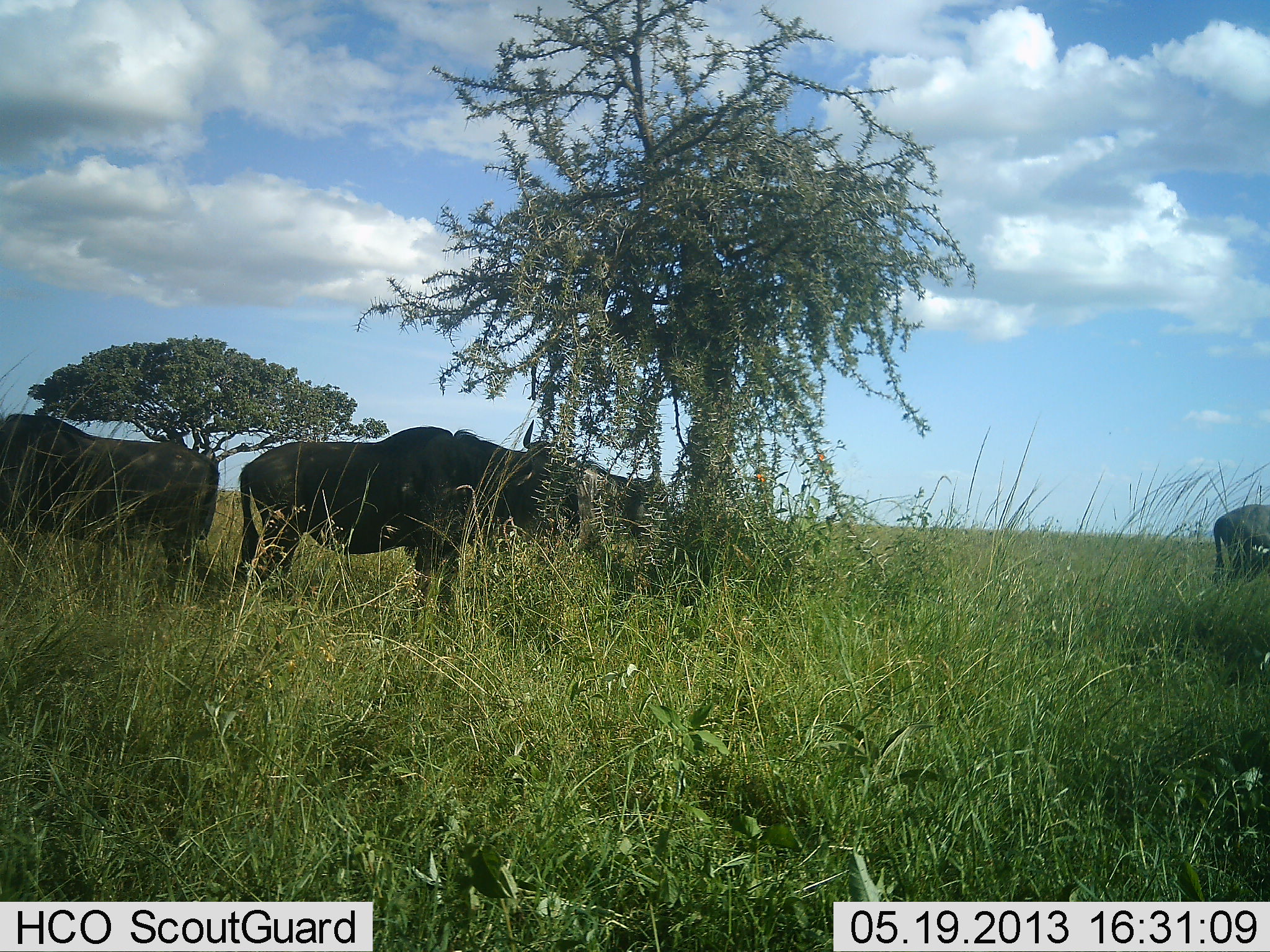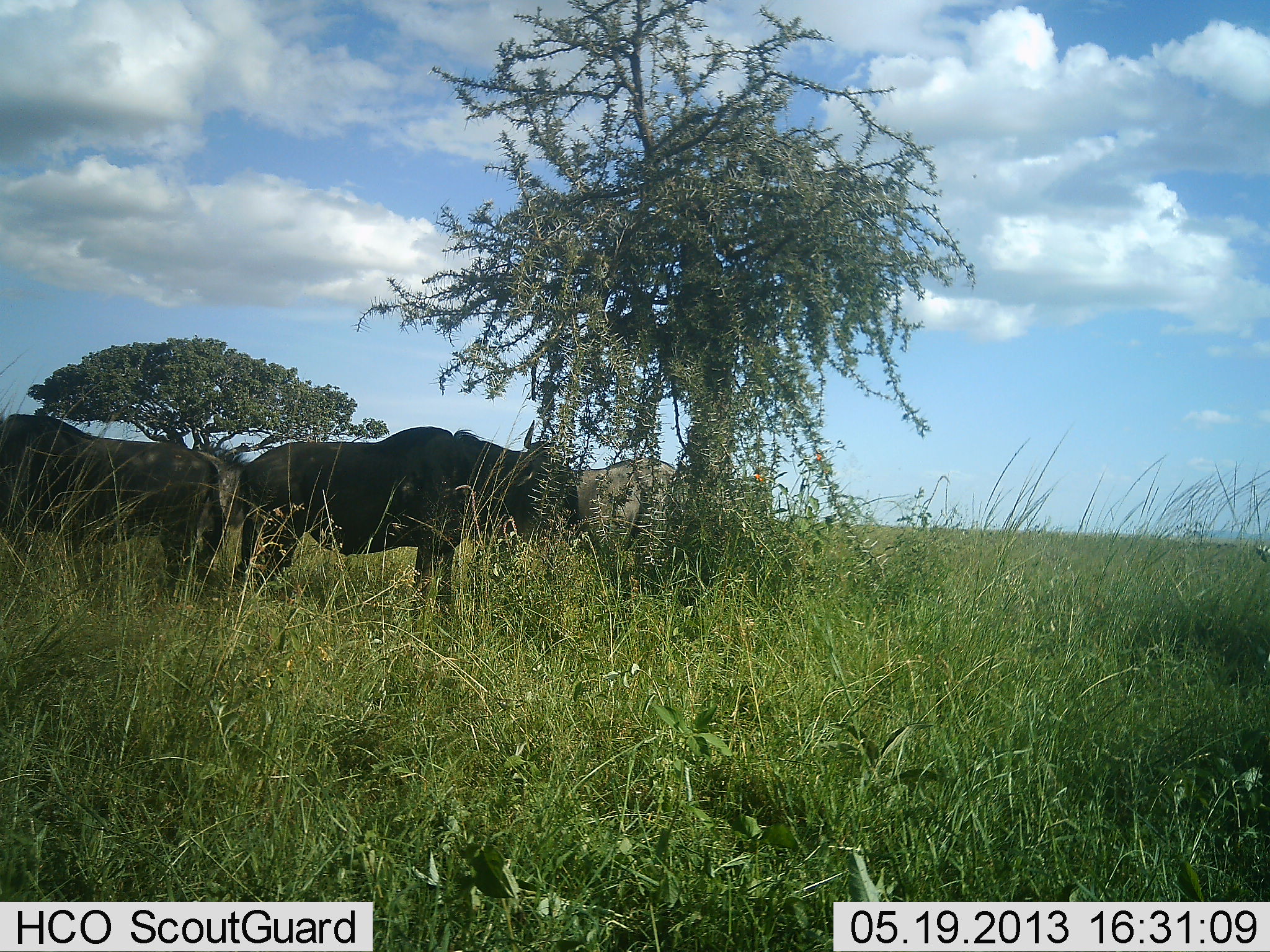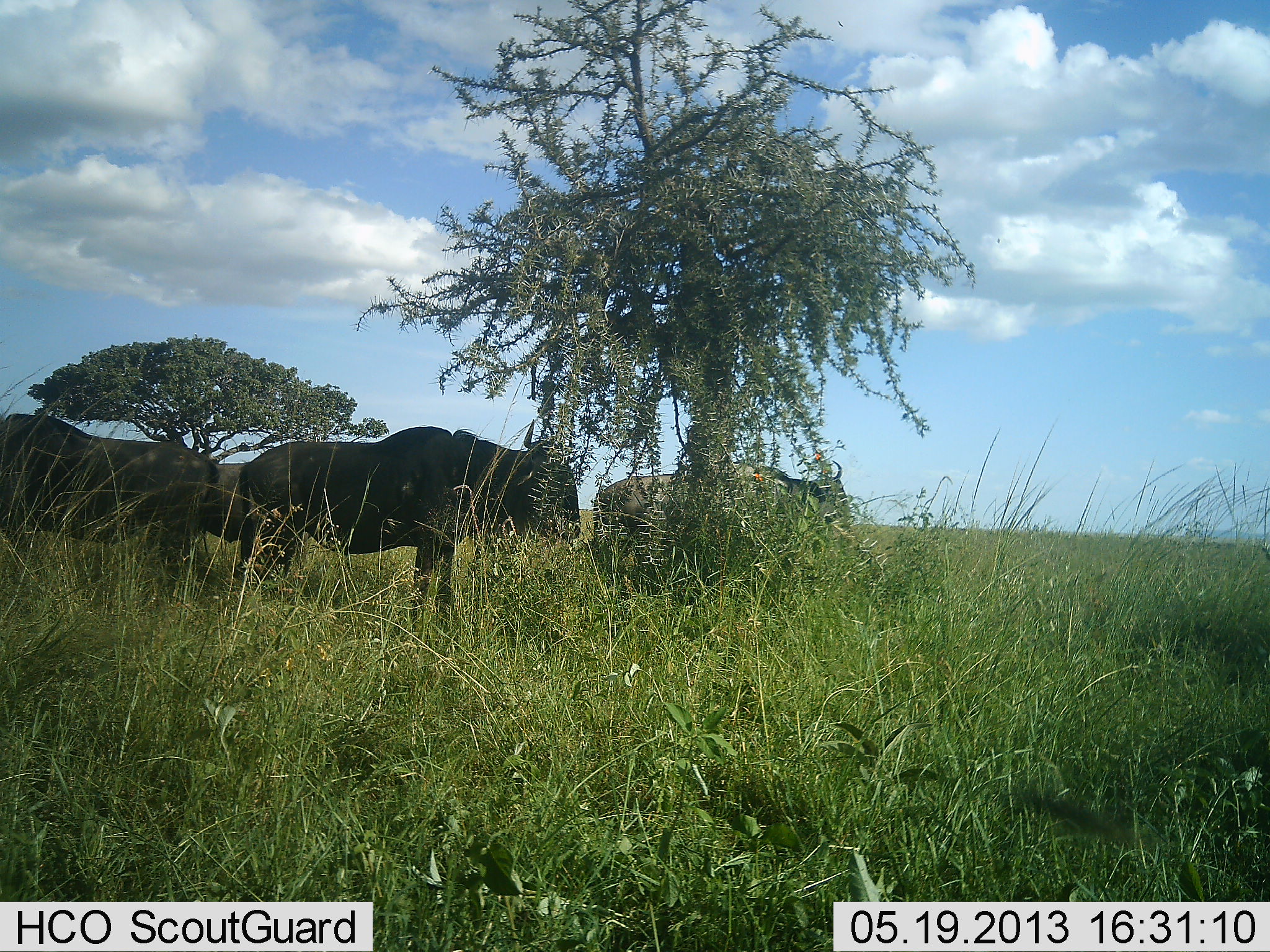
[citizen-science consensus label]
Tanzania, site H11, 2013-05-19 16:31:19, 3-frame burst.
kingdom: Animalia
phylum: Chordata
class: Mammalia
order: Artiodactyla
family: Bovidae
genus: Connochaetes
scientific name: Connochaetes taurinus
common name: blue wildebeest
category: wildebeest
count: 5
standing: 70%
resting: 30%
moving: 70%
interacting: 0%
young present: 0%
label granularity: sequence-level